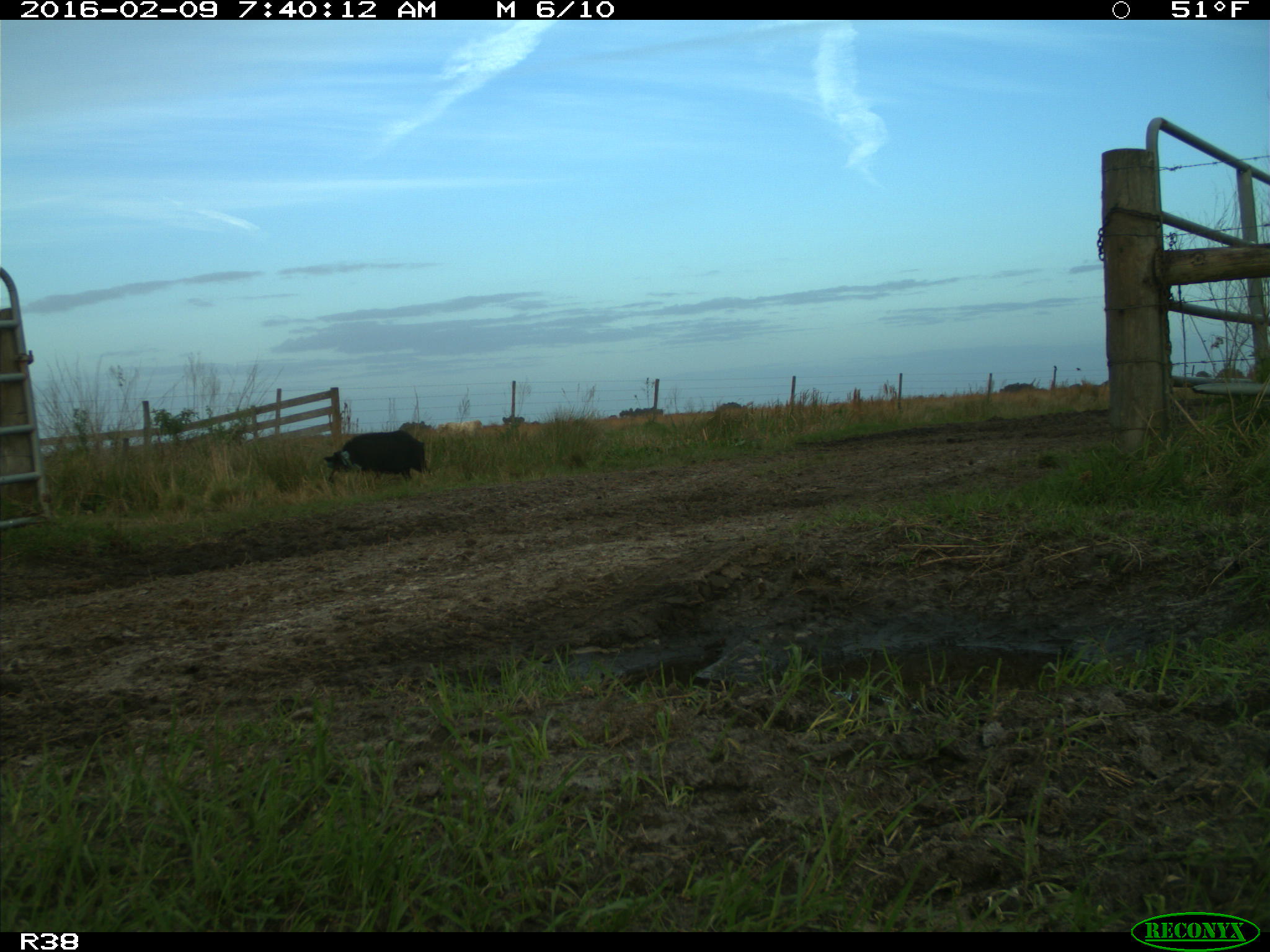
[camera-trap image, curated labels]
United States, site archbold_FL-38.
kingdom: Animalia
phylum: Chordata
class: Mammalia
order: Artiodactyla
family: Suidae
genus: Sus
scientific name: Sus scrofa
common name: wild boar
Sus scrofa (wild boar).